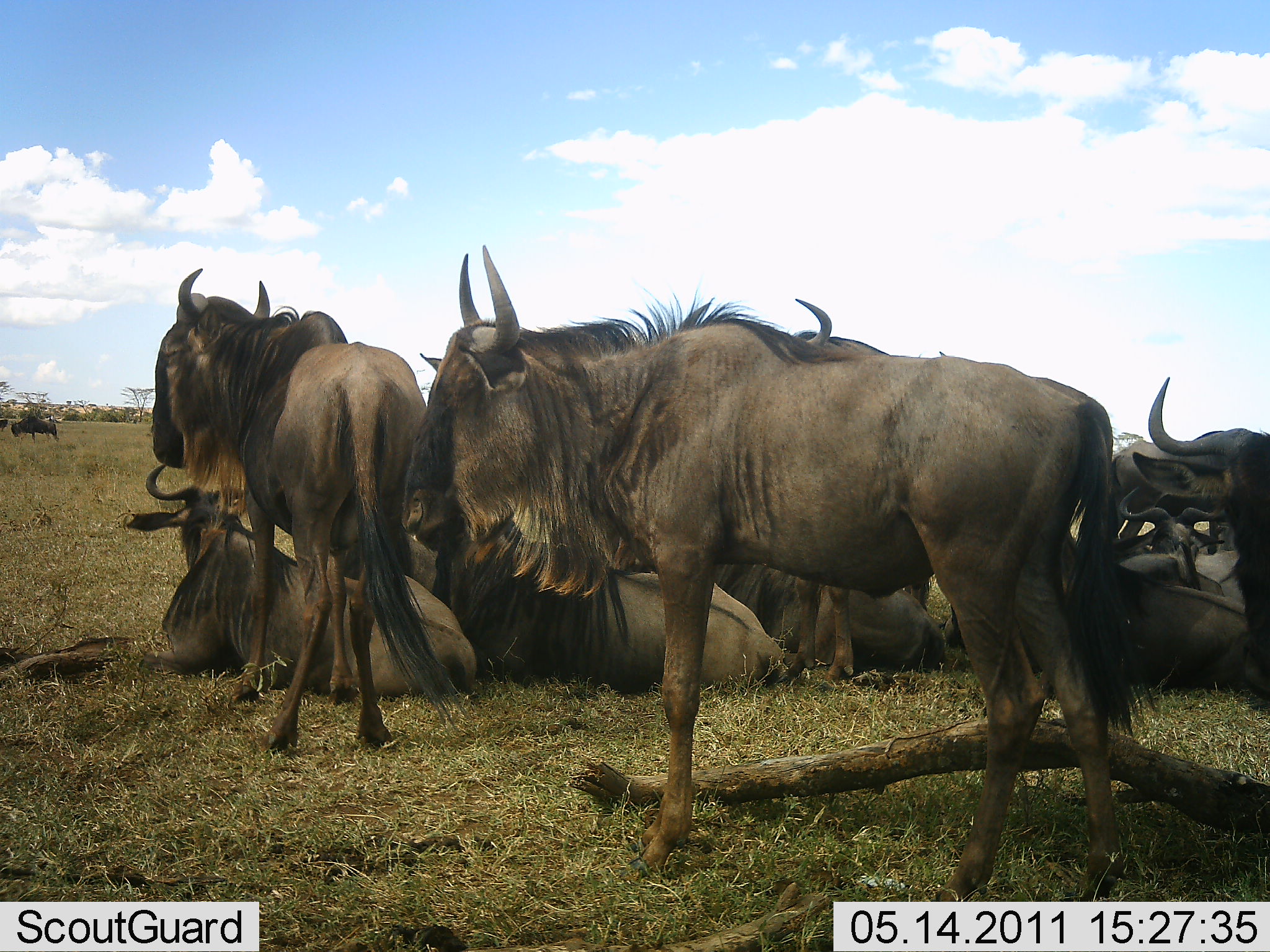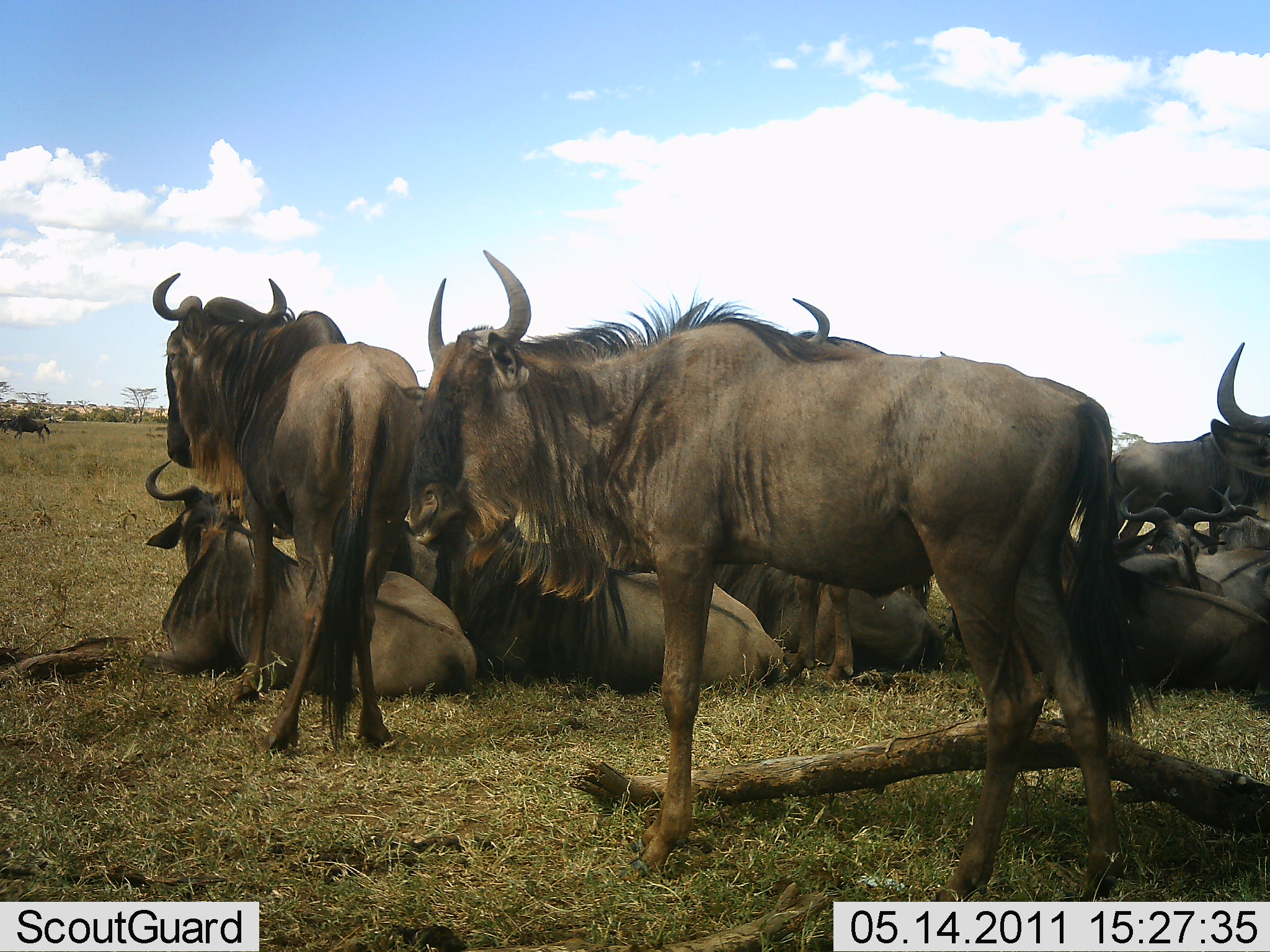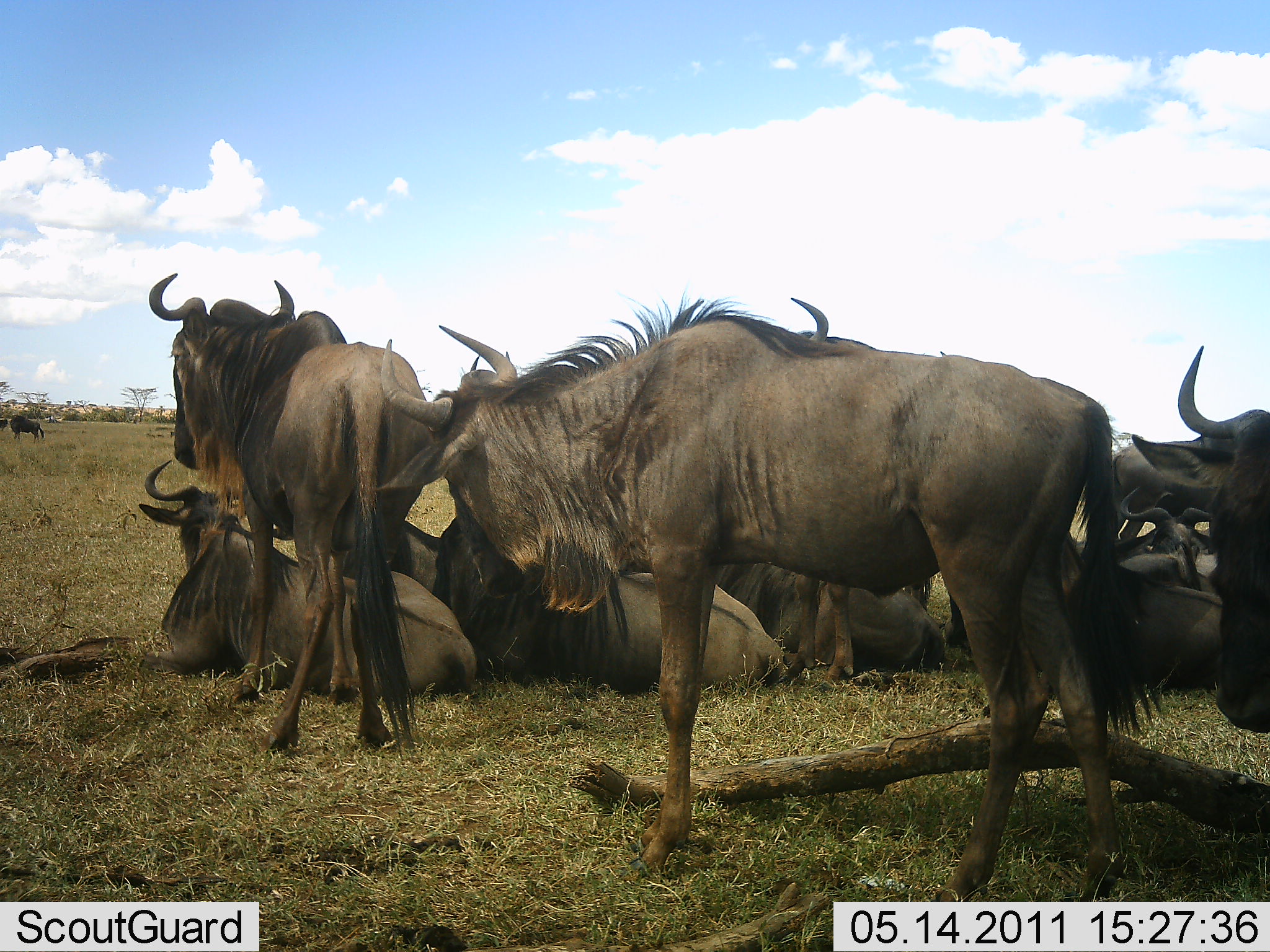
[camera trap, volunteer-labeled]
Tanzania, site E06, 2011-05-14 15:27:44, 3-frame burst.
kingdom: Animalia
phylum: Chordata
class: Mammalia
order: Artiodactyla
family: Bovidae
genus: Connochaetes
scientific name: Connochaetes taurinus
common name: blue wildebeest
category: wildebeest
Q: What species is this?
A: Wildebeest (blue wildebeest) (Connochaetes taurinus).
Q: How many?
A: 11-50.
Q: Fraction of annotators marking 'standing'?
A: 83%.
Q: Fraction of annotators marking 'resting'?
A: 100%.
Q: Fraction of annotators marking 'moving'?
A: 8%.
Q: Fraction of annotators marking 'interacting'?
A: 17%.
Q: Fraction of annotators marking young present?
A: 0%.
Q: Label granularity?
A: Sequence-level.